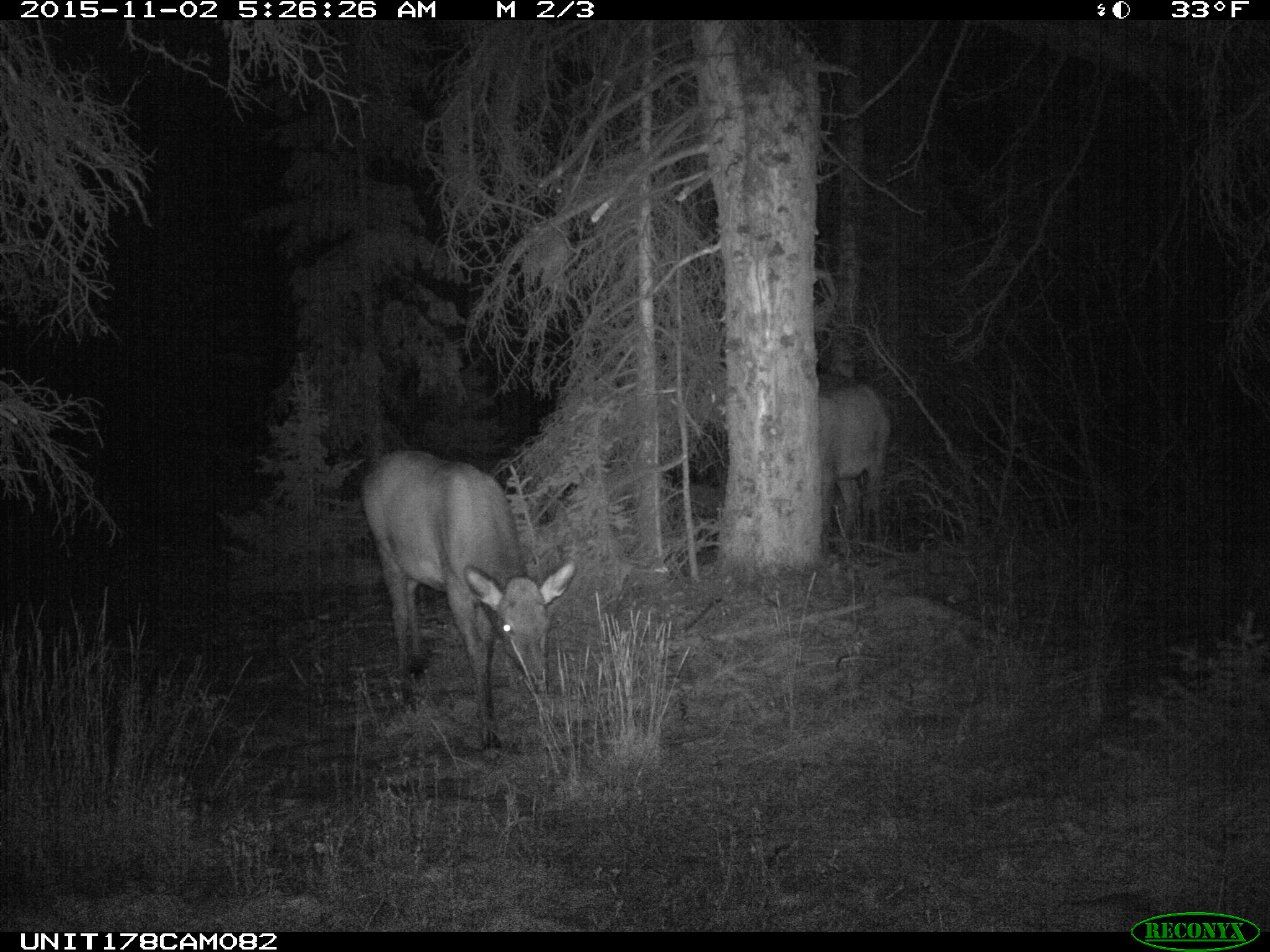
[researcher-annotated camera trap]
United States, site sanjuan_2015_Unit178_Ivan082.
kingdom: Animalia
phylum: Chordata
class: Mammalia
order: Artiodactyla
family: Cervidae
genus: Cervus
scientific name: Cervus elaphus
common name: red deer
Cervus elaphus (red deer).